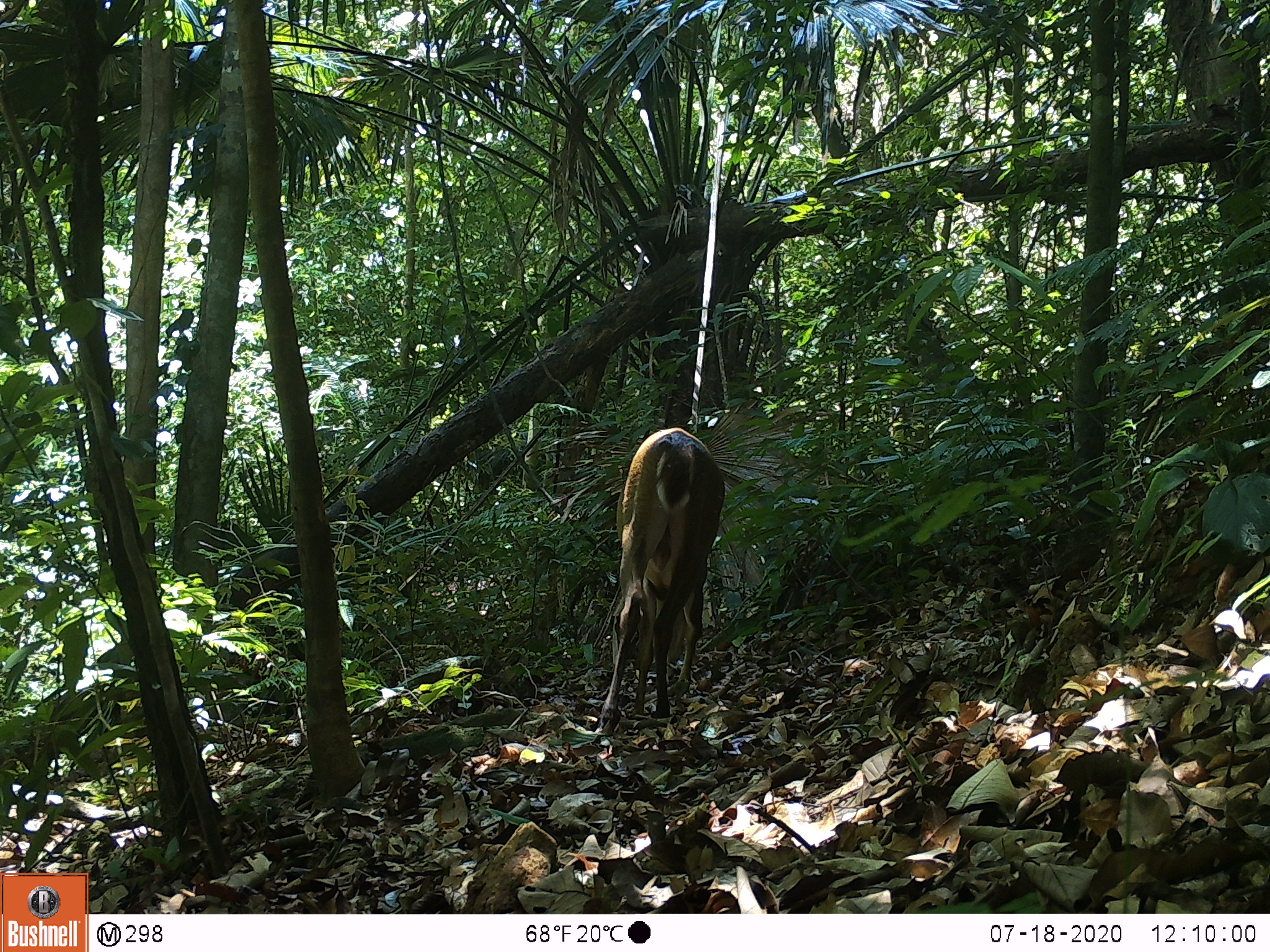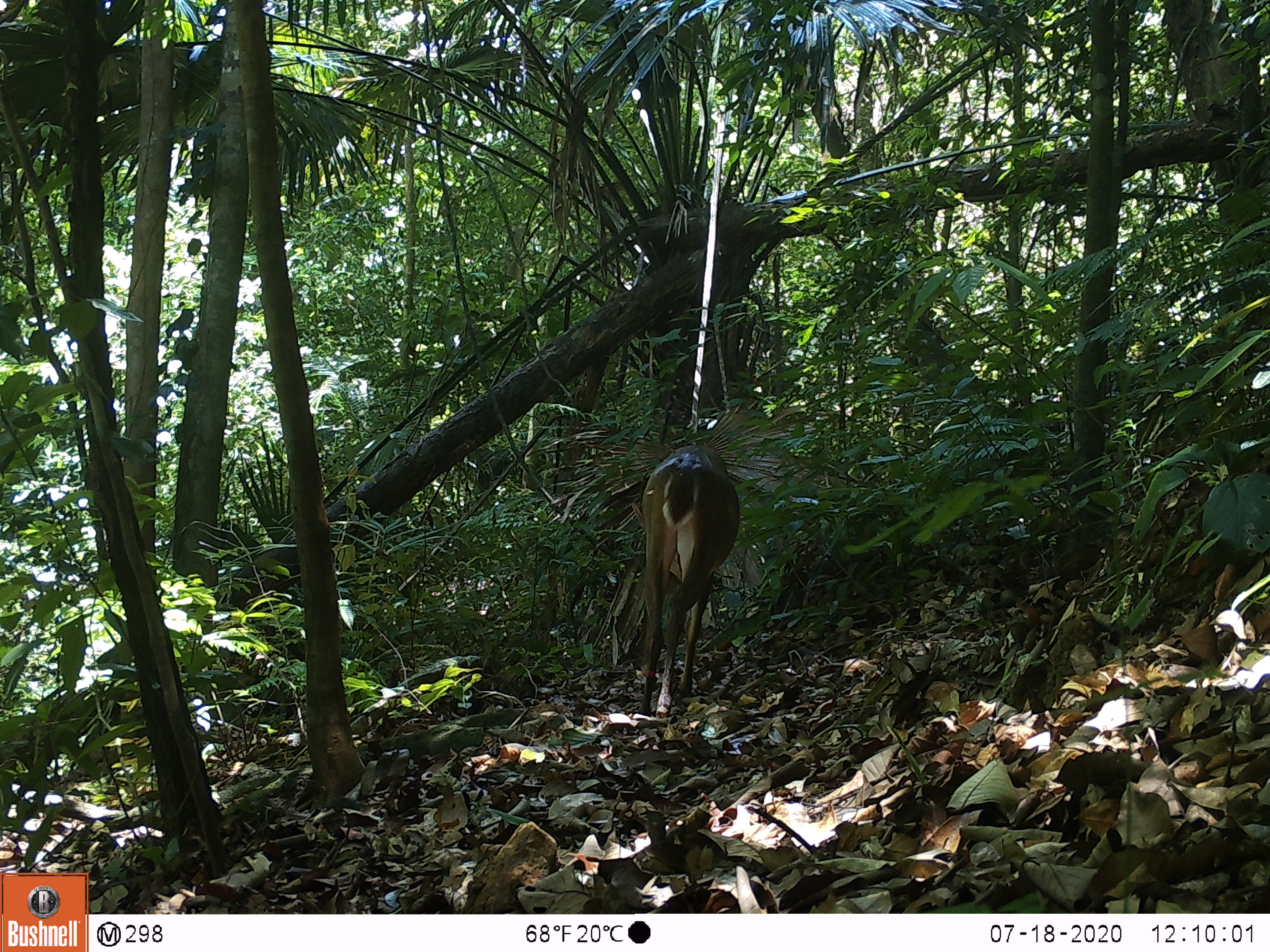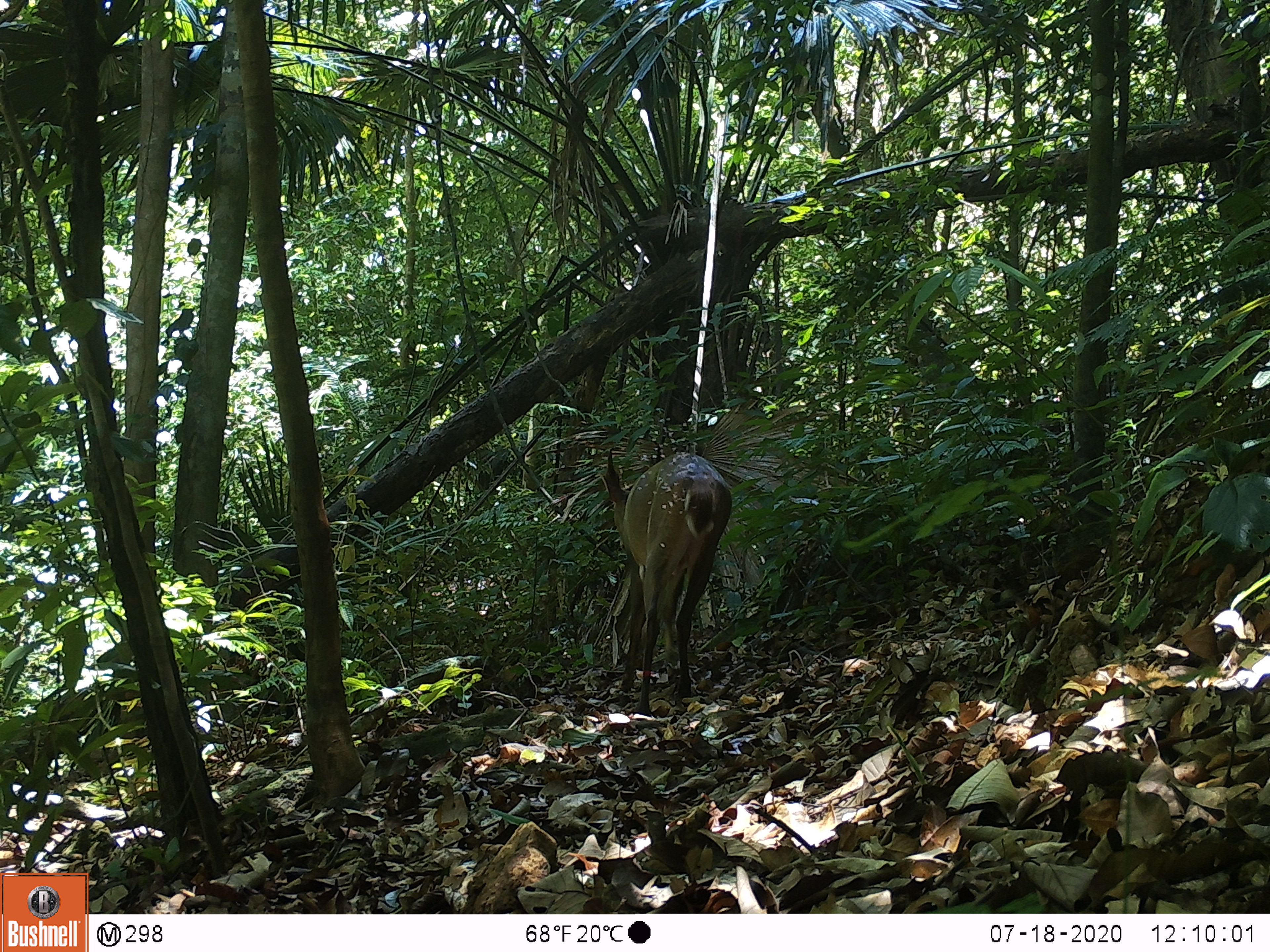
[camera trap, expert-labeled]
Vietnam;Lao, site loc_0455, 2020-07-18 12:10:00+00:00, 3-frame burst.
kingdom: Animalia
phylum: Chordata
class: Mammalia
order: Artiodactyla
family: Cervidae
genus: Muntiacus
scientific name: Muntiacus vuquangensis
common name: large-antlered muntjac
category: large antlered muntjac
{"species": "large antlered muntjac (large-antlered muntjac) (Muntiacus vuquangensis)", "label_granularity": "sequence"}